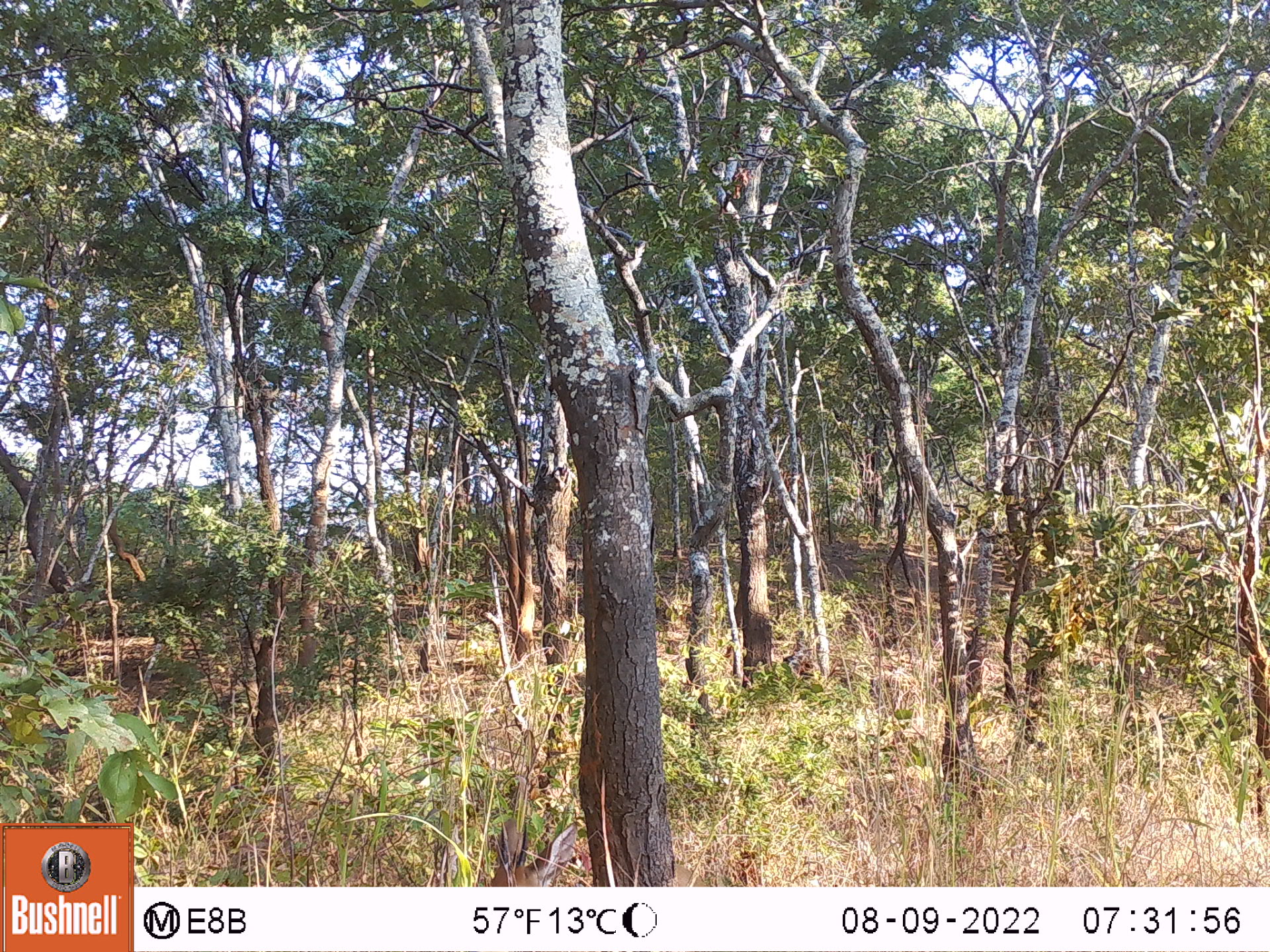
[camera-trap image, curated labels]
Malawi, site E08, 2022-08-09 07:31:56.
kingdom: Animalia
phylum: Chordata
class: Mammalia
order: Artiodactyla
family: Bovidae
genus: Sylvicapra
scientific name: Sylvicapra grimmia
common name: common duiker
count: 1